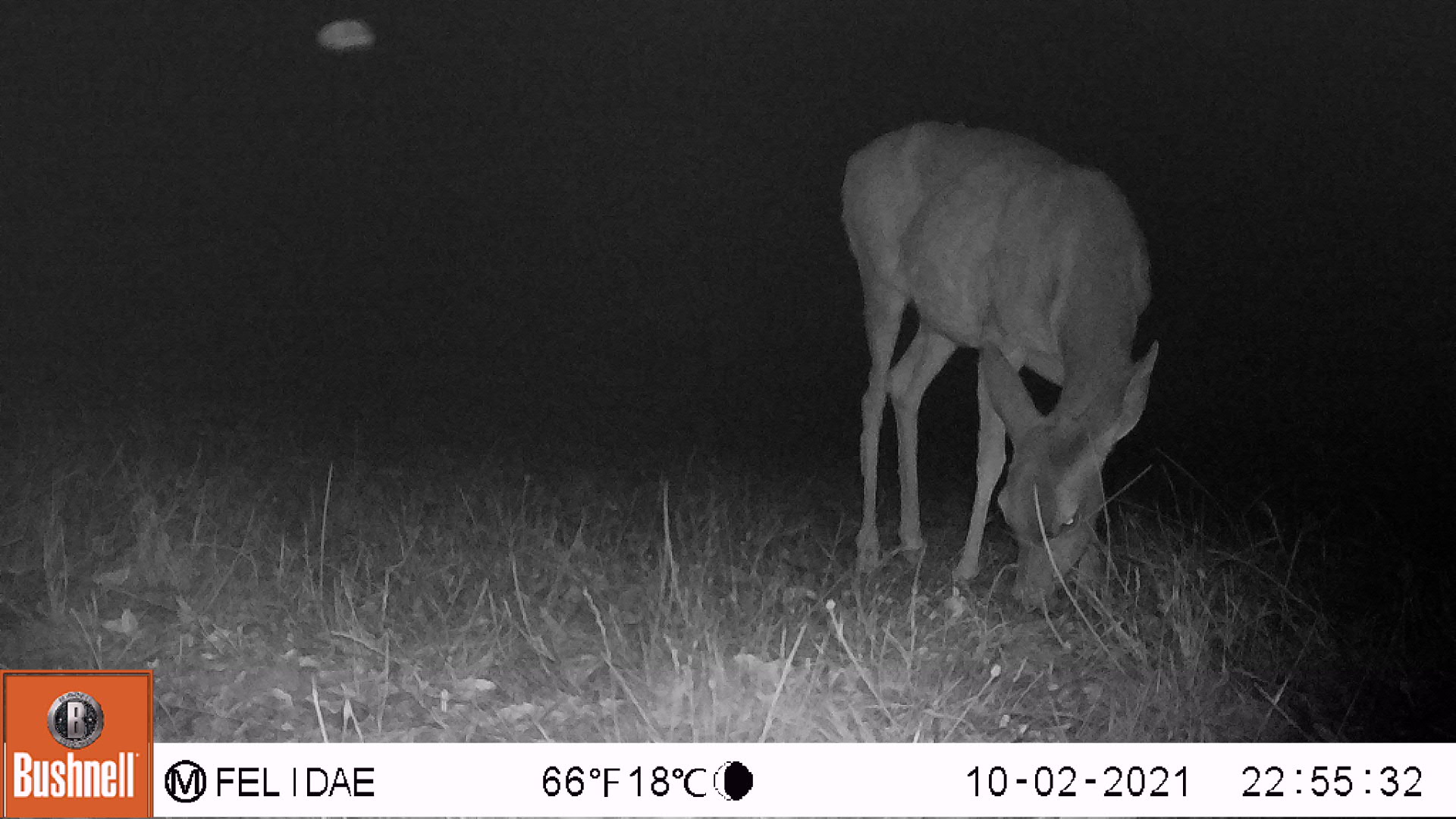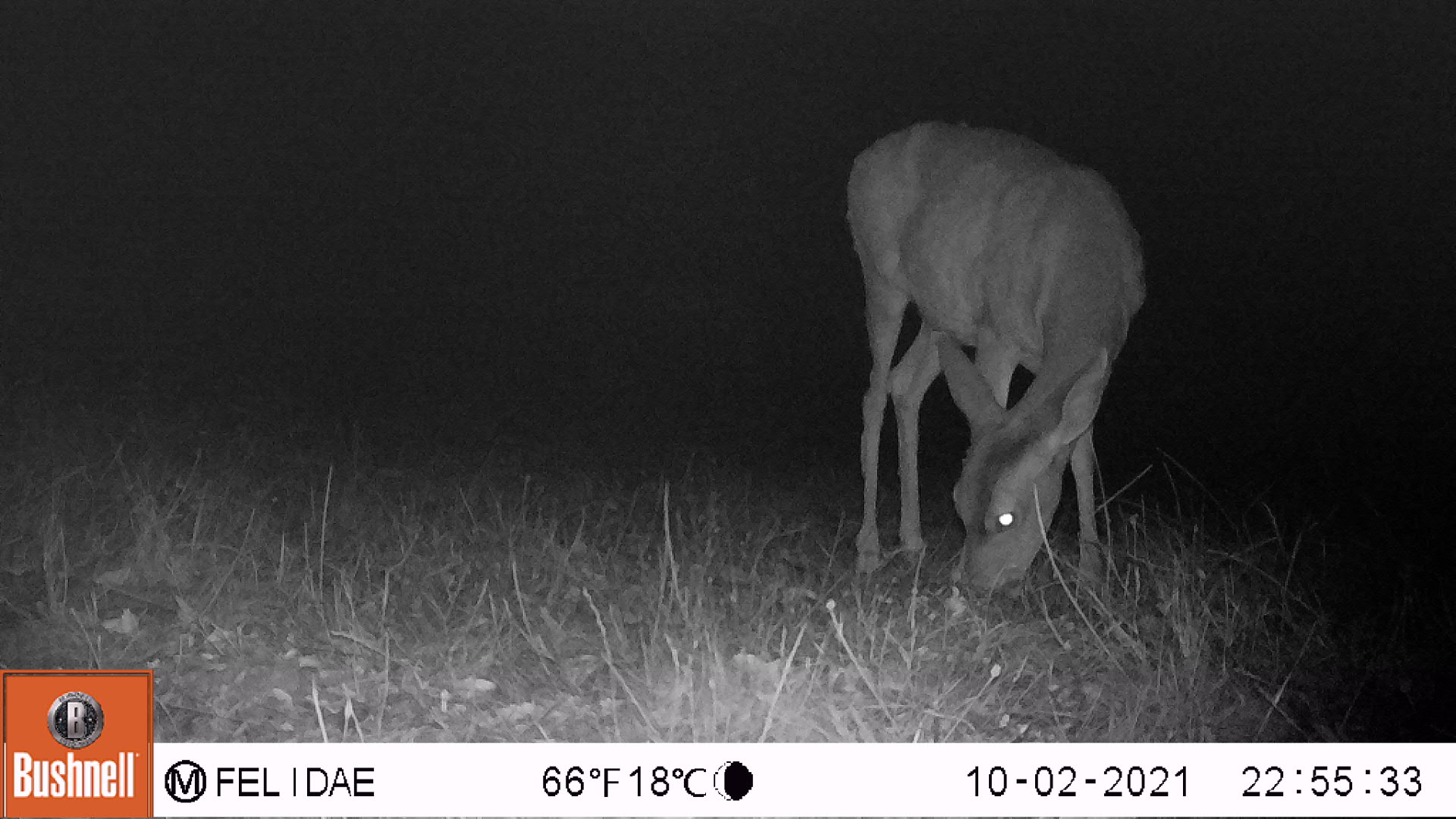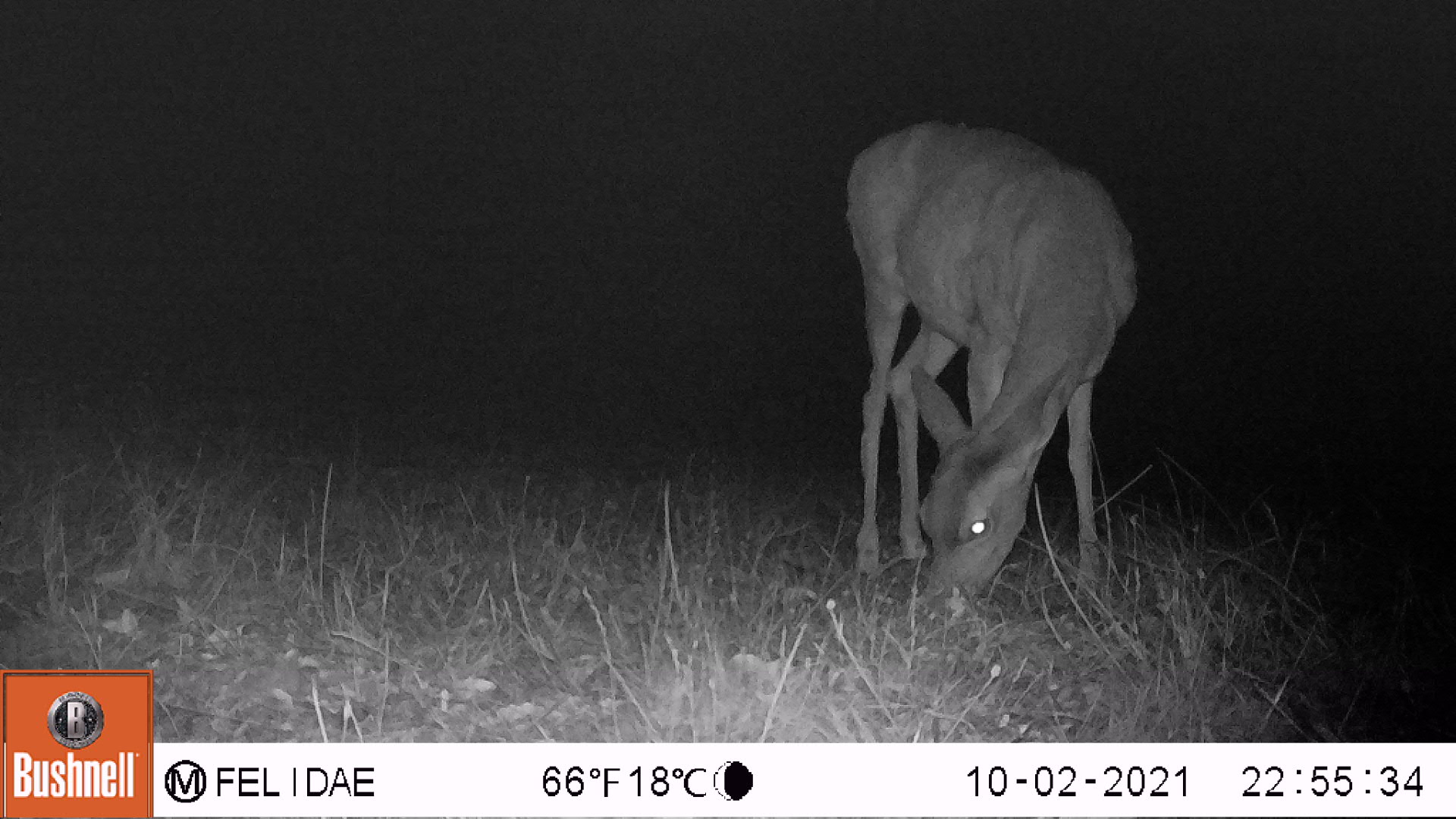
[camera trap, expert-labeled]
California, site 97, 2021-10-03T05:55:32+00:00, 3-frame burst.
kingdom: Animalia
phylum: Chordata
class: Mammalia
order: Artiodactyla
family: Cervidae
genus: Odocoileus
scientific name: Odocoileus hemionus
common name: mule deer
Mule deer (Odocoileus hemionus).